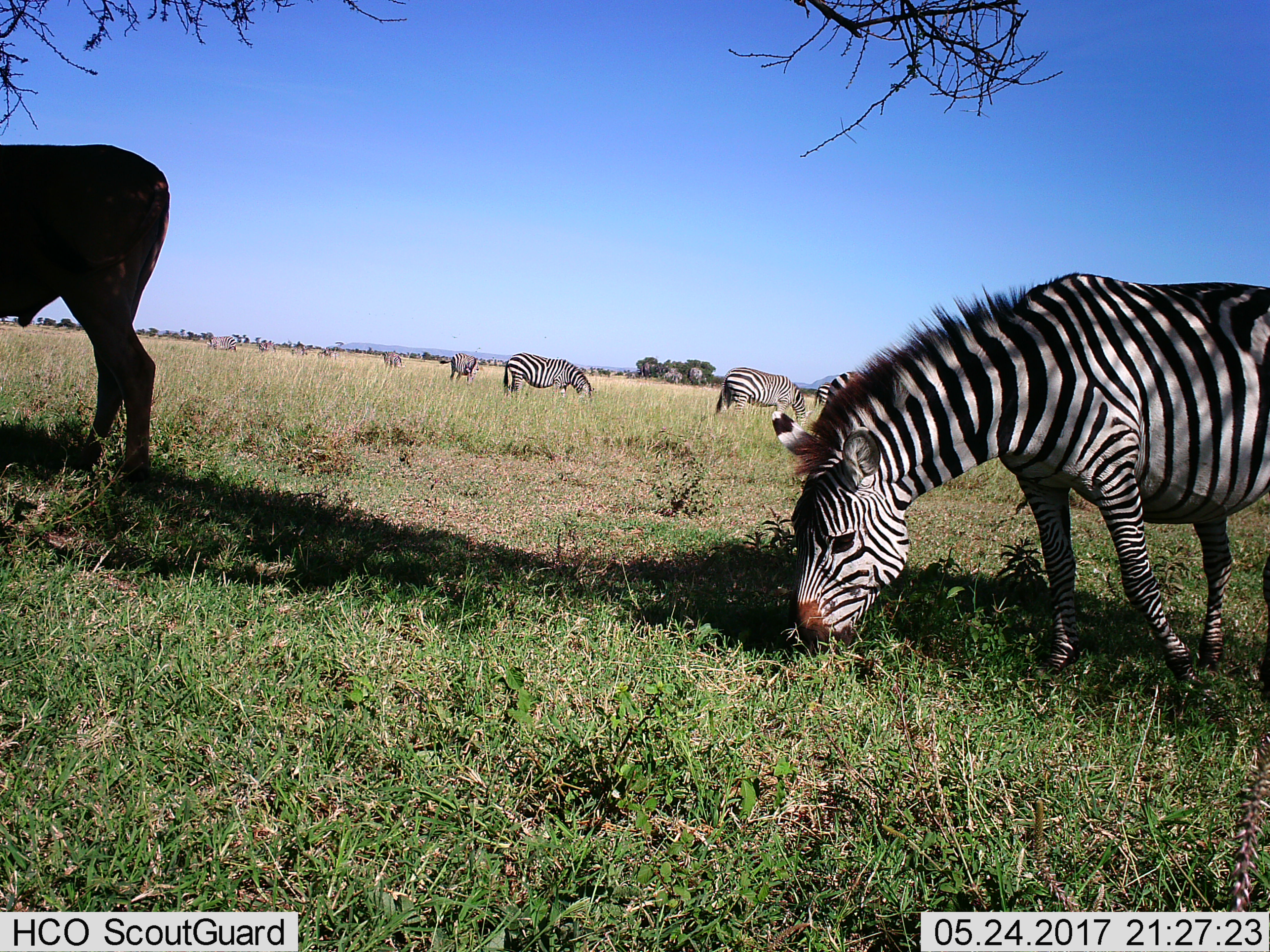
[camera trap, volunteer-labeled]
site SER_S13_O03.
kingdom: Animalia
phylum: Chordata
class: Mammalia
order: Perissodactyla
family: Equidae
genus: Equus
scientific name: Equus quagga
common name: plains zebra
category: zebraplains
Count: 11-50.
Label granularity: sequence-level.